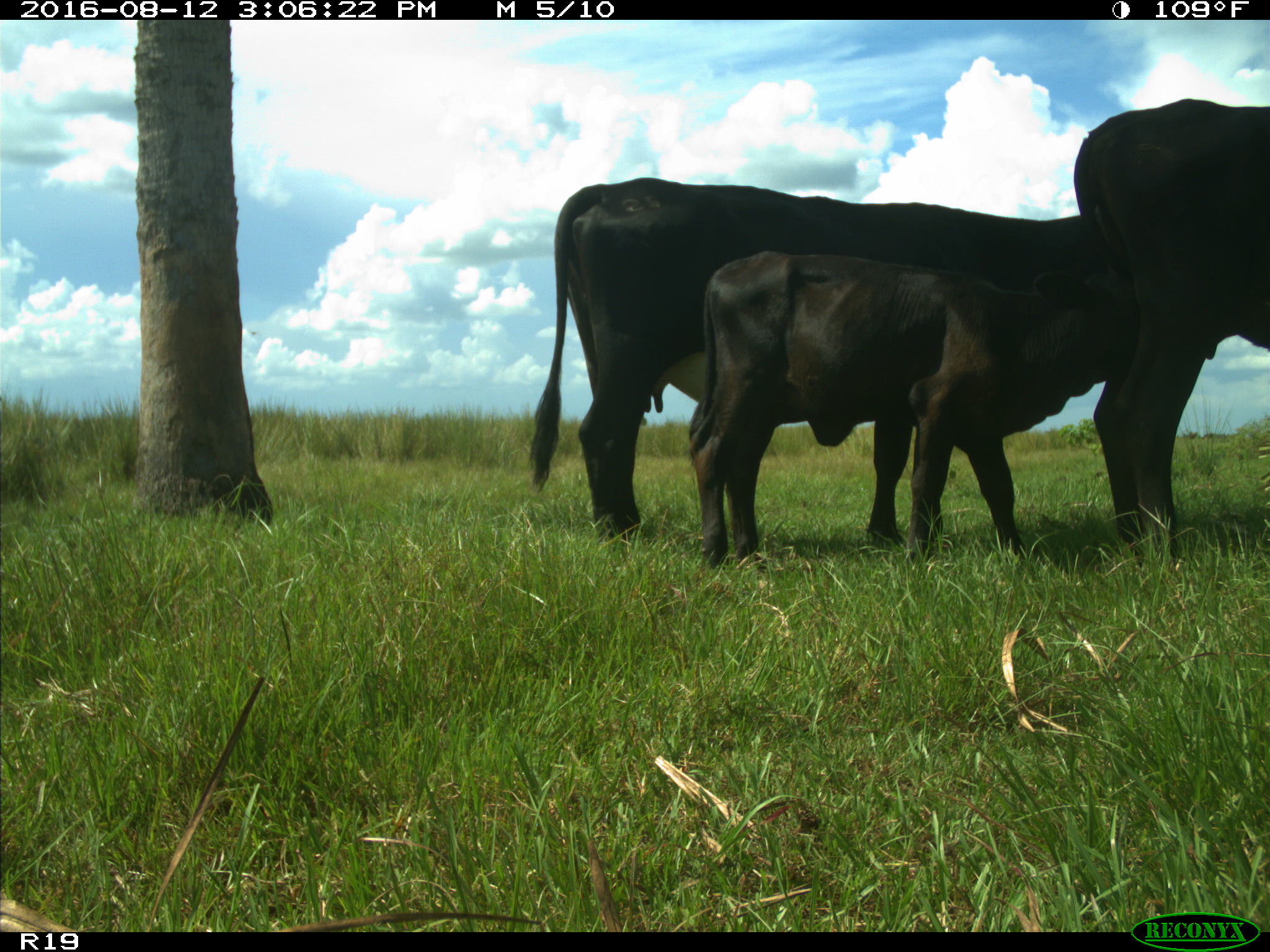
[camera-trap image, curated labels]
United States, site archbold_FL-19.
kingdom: Animalia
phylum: Chordata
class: Mammalia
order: Artiodactyla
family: Bovidae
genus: Bos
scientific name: Bos taurus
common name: domestic cow